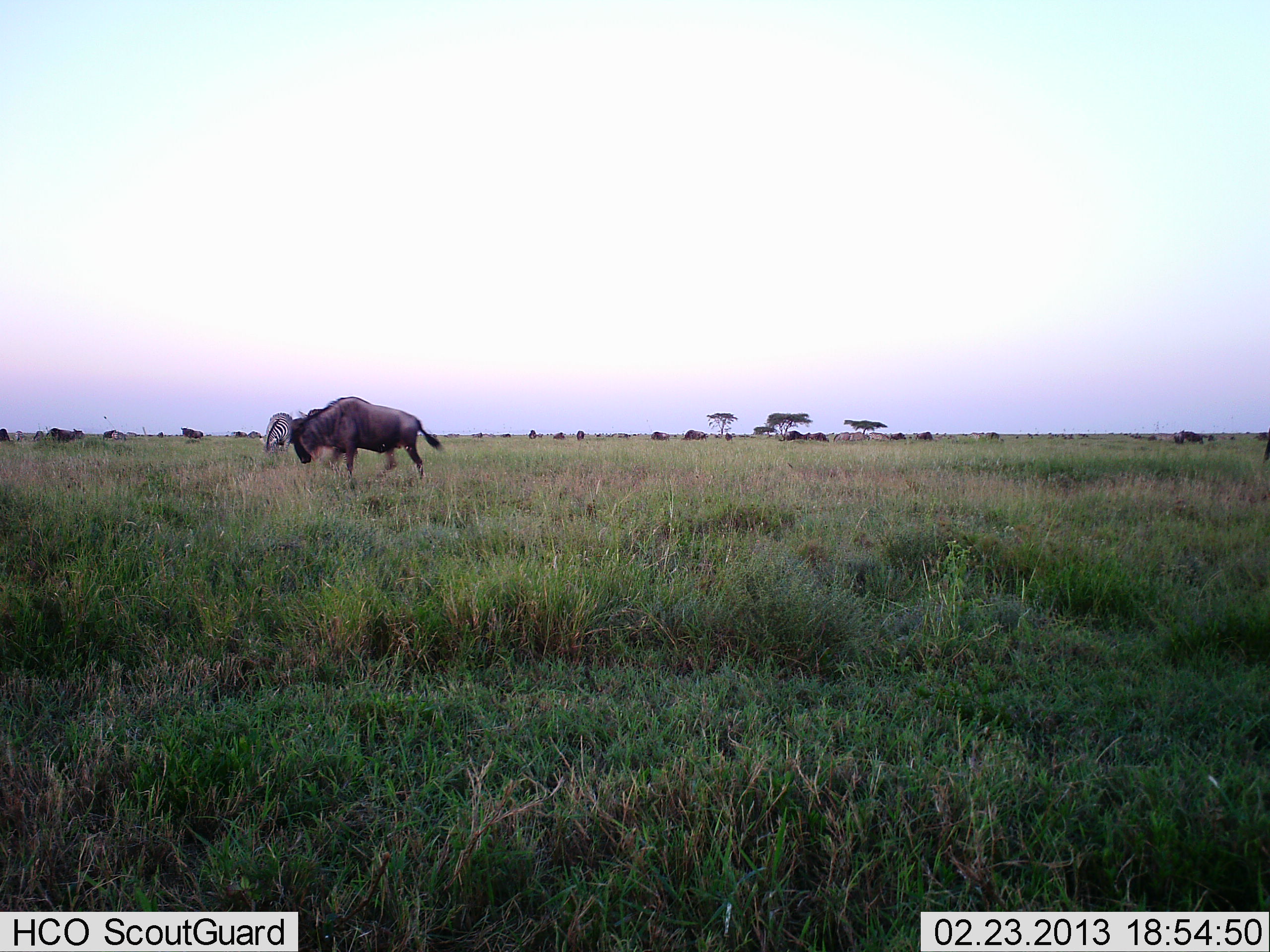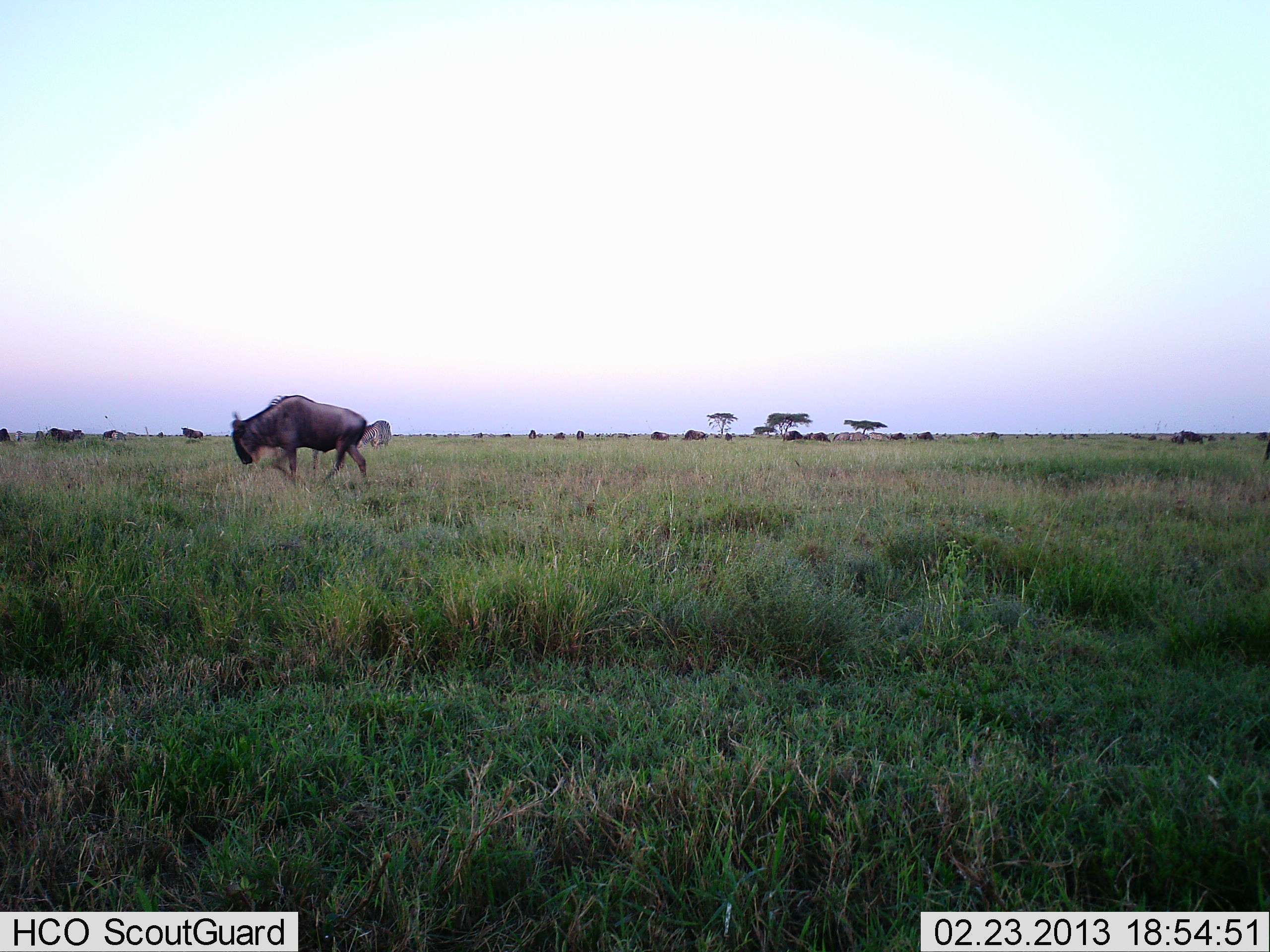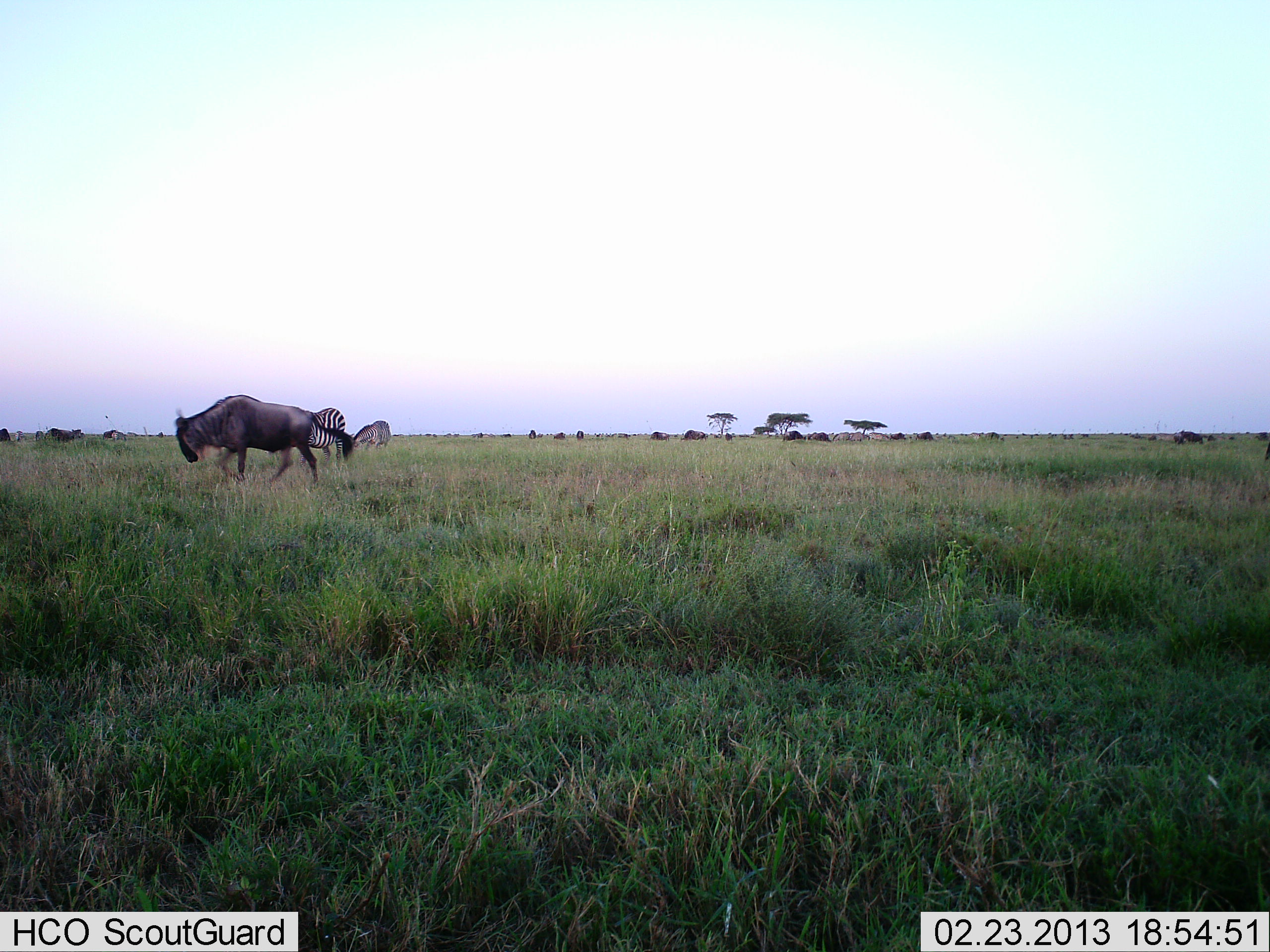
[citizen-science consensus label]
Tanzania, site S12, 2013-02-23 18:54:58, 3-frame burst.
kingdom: Animalia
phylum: Chordata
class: Mammalia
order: Artiodactyla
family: Bovidae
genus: Connochaetes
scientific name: Connochaetes taurinus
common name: blue wildebeest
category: wildebeest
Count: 2.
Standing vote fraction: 17%.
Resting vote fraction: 4%.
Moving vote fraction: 83%.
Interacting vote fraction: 4%.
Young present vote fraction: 0%.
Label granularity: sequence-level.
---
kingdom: Animalia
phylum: Chordata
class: Mammalia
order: Perissodactyla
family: Equidae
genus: Equus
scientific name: Equus quagga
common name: plains zebra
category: zebra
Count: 3.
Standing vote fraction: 63%.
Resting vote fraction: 0%.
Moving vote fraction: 0%.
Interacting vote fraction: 0%.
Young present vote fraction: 0%.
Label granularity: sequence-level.